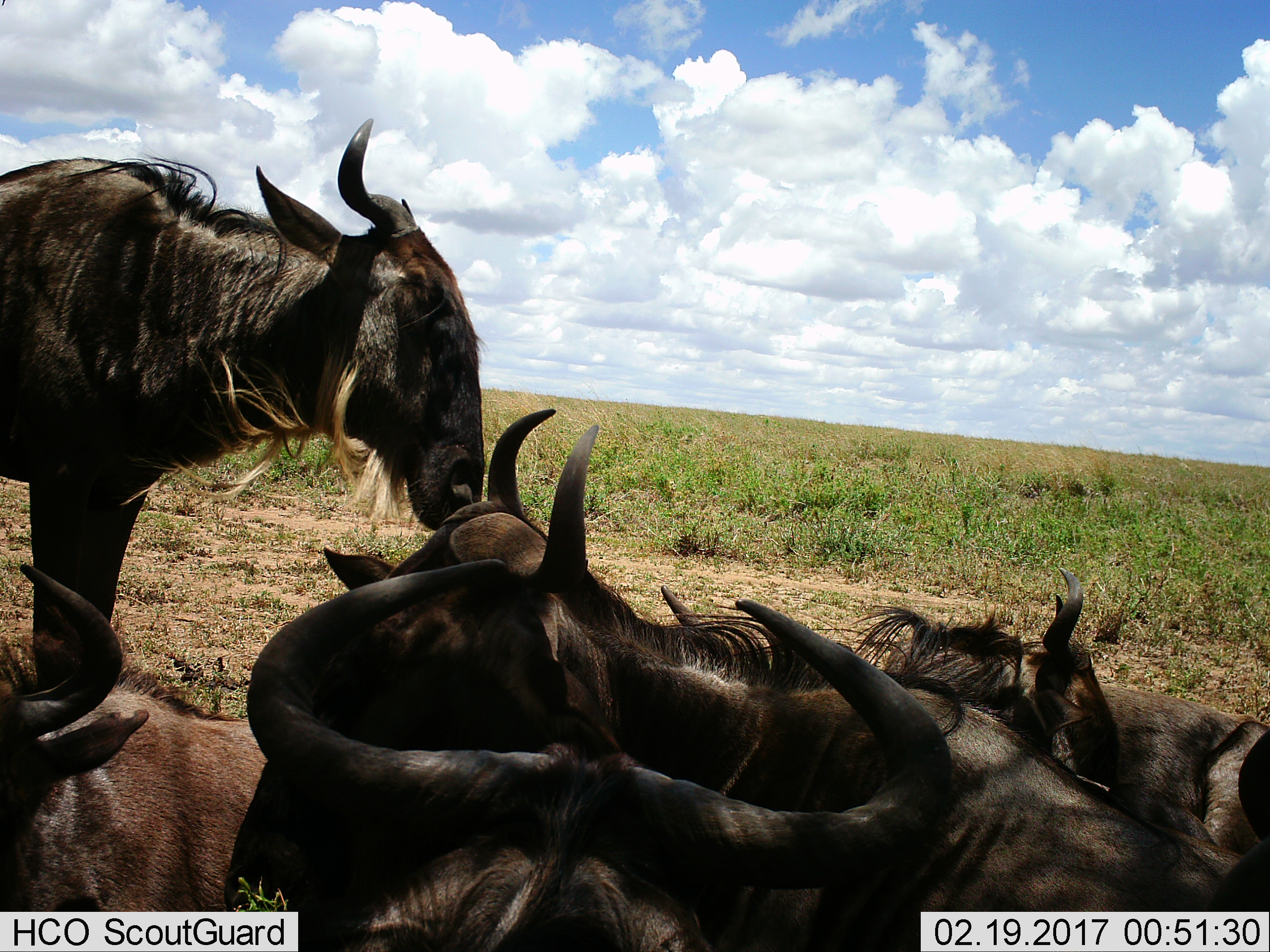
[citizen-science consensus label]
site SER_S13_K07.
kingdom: Animalia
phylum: Chordata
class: Mammalia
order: Artiodactyla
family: Bovidae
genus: Connochaetes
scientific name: Connochaetes taurinus taurinus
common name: blue wildebeest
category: wildebeestblue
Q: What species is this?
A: Wildebeestblue (blue wildebeest) (Connochaetes taurinus taurinus).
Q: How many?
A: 5.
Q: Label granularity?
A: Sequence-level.